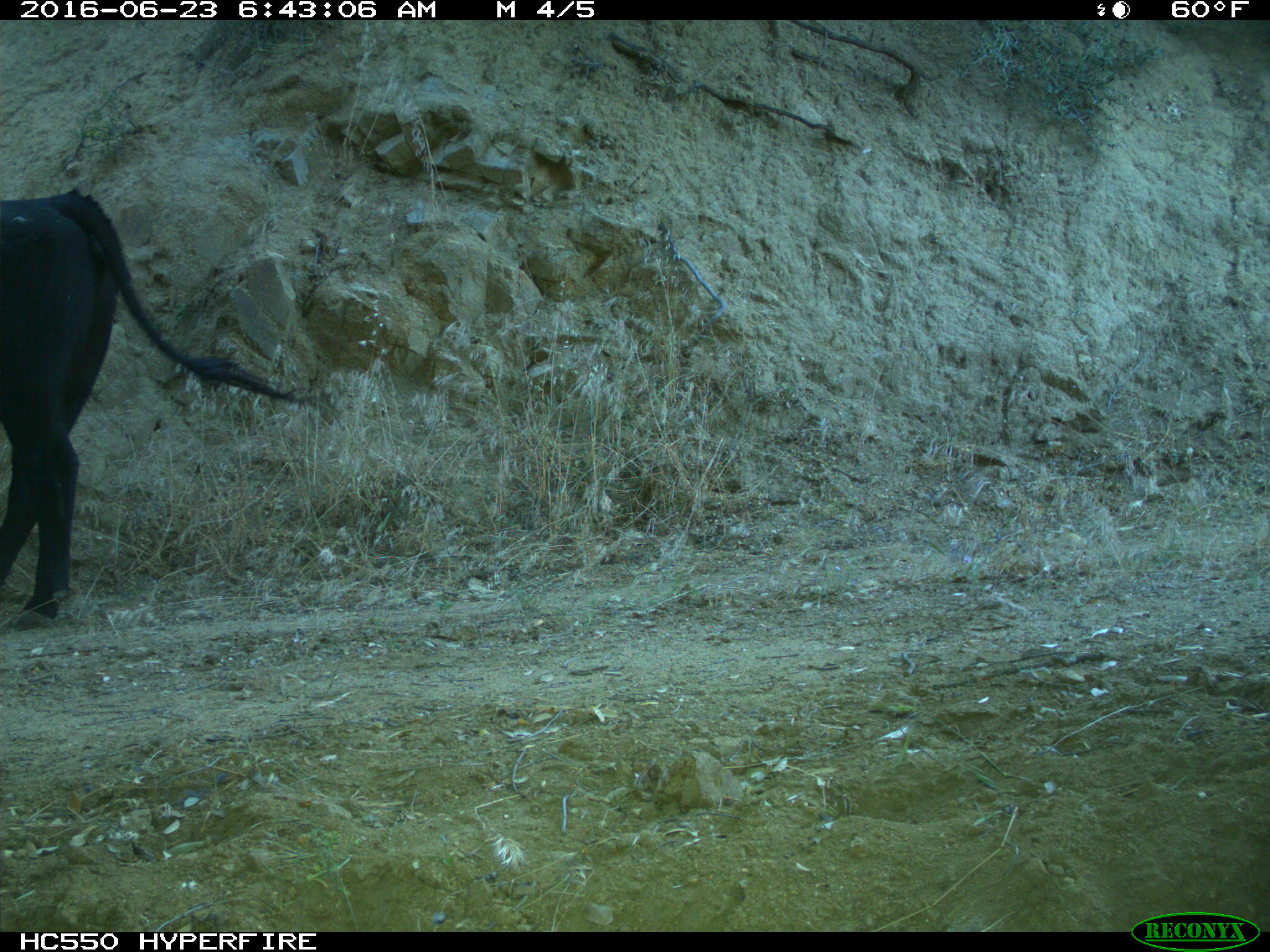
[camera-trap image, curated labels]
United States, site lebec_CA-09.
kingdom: Animalia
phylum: Chordata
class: Mammalia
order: Artiodactyla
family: Bovidae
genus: Bos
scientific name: Bos taurus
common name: domestic cow